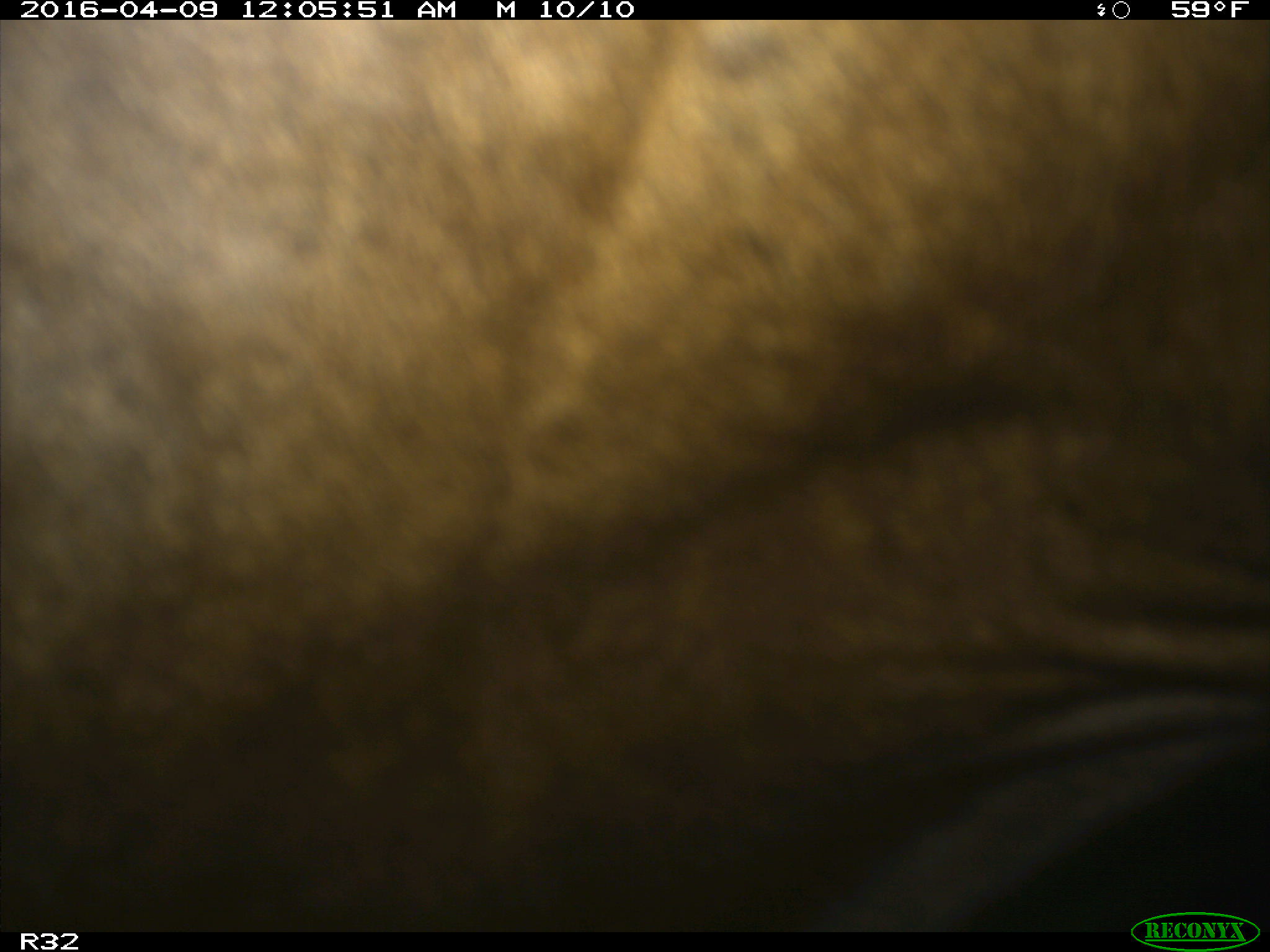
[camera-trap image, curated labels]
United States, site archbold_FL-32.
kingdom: Animalia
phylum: Chordata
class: Mammalia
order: Artiodactyla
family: Bovidae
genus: Bos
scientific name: Bos taurus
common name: domestic cow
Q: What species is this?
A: Bos taurus (domestic cow).